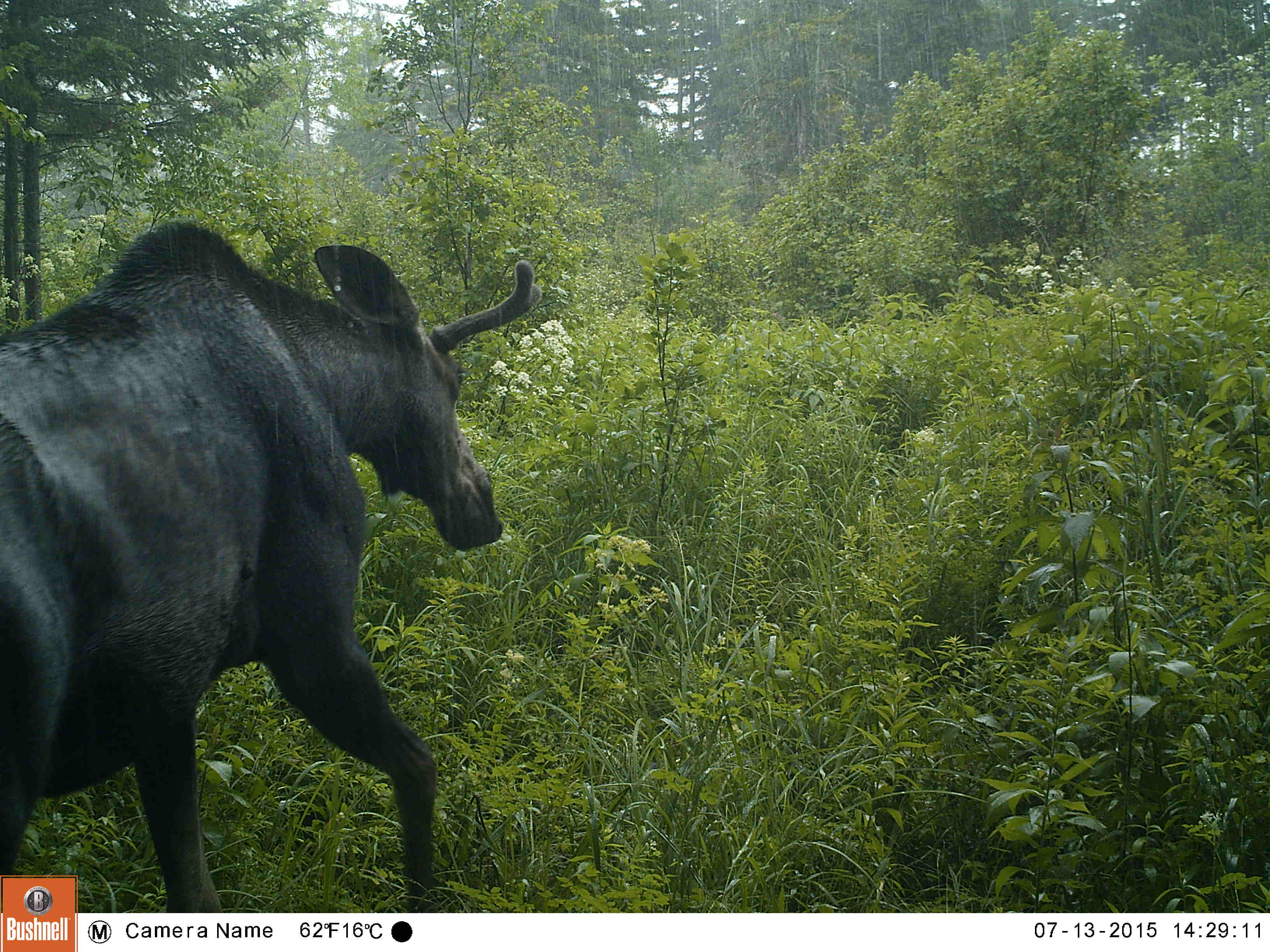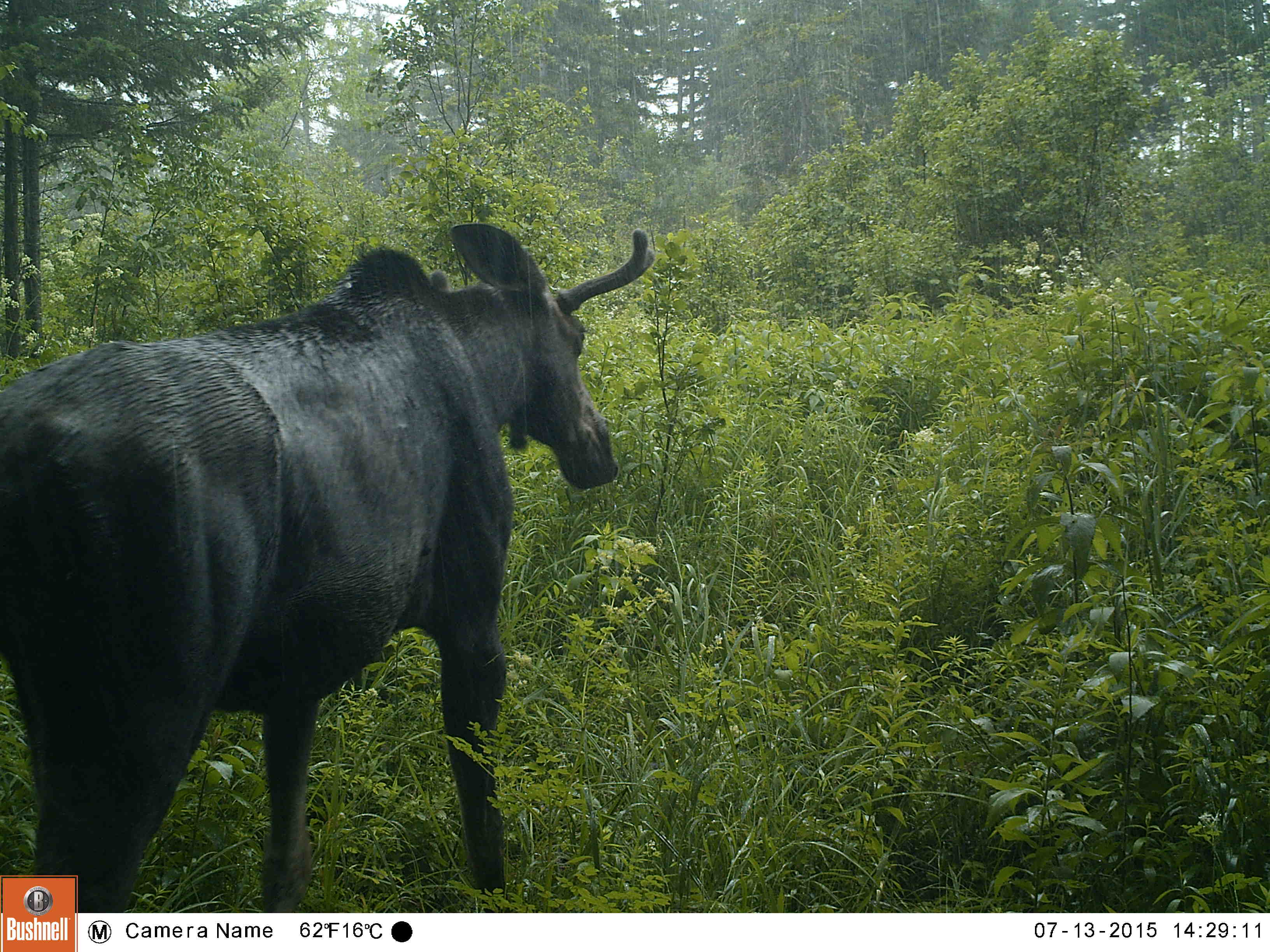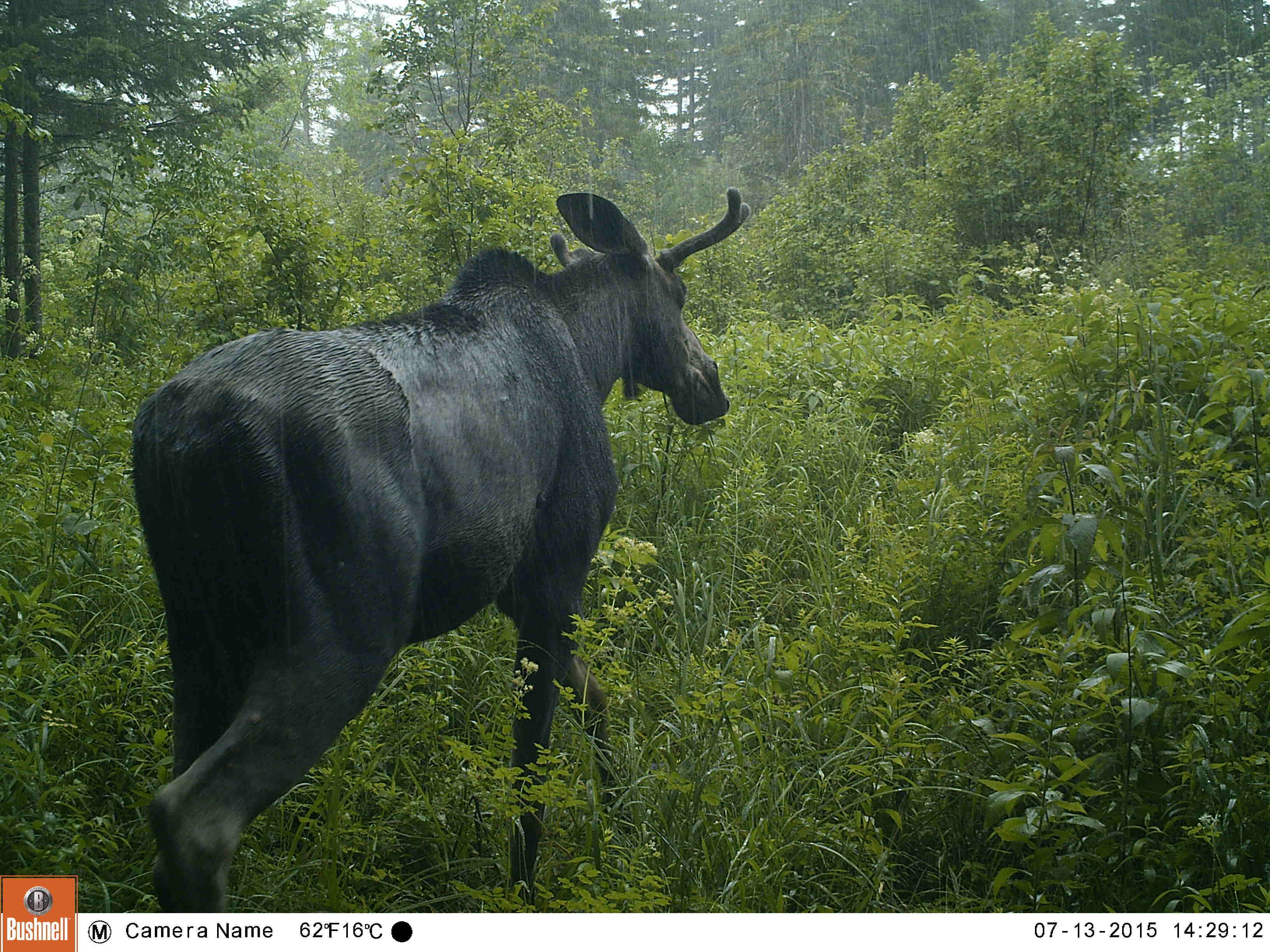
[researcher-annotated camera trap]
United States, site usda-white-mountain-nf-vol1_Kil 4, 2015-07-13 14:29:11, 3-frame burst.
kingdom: Animalia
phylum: Chordata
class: Mammalia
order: Artiodactyla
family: Cervidae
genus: Alces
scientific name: Alces alces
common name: moose